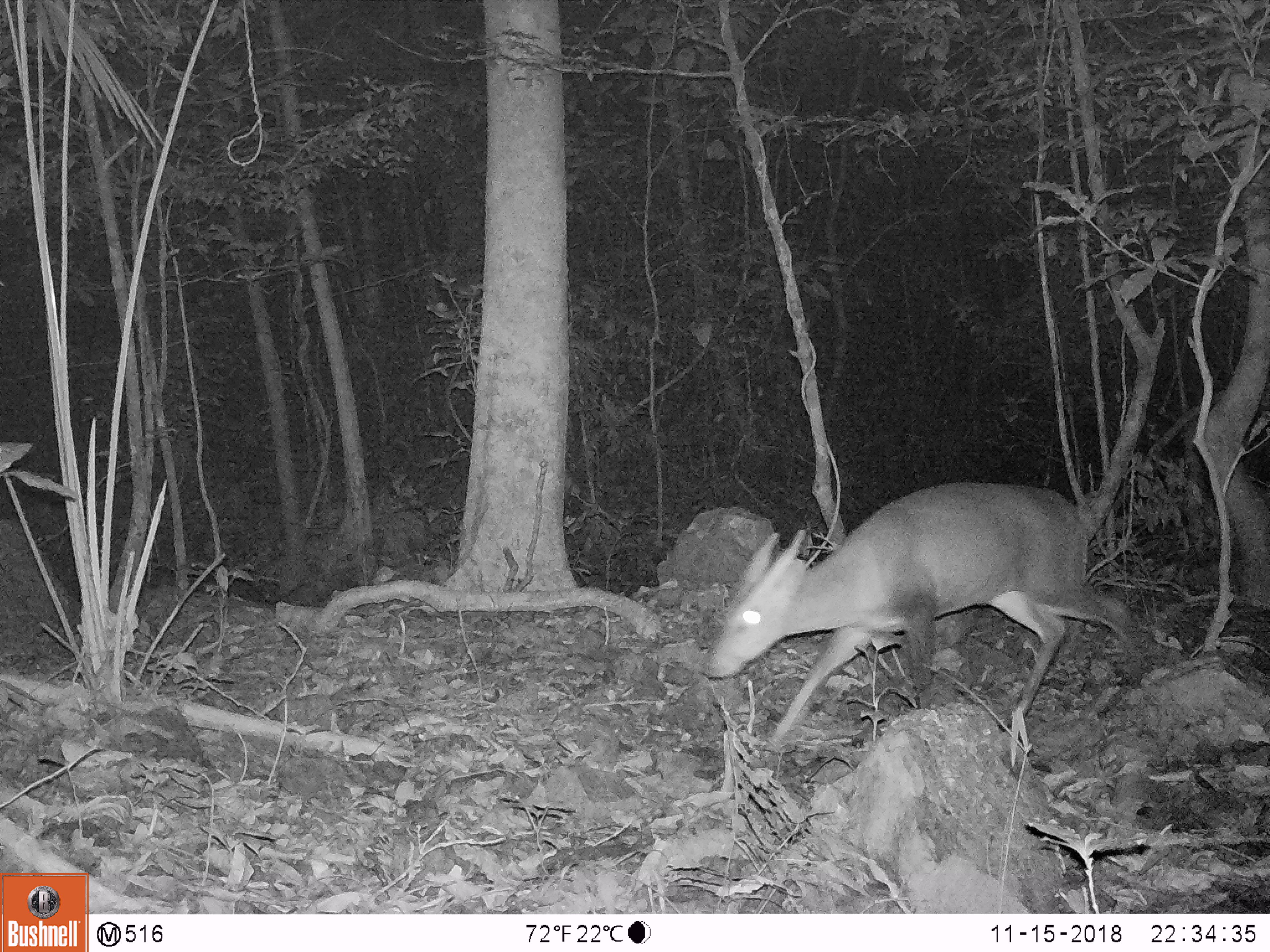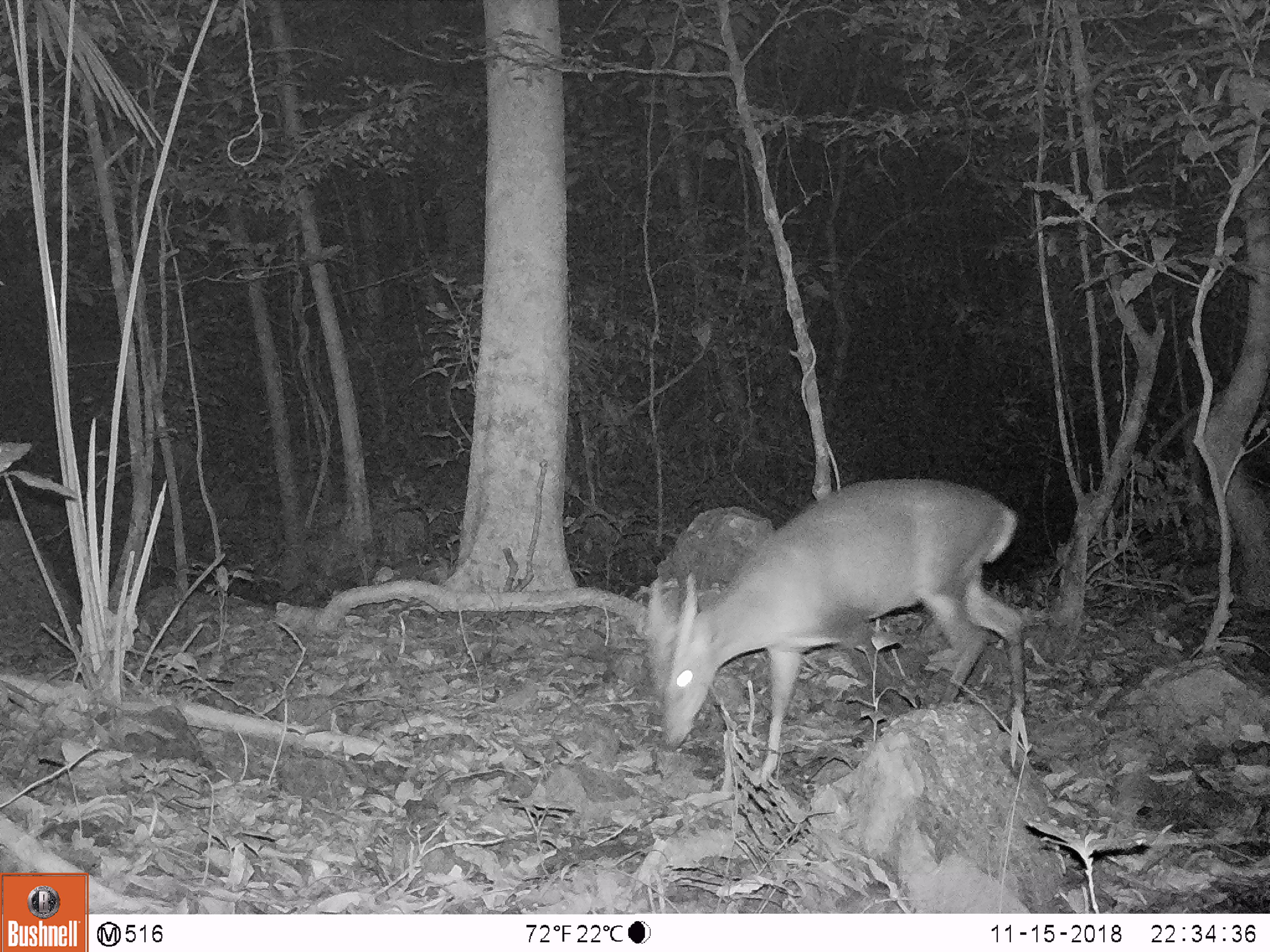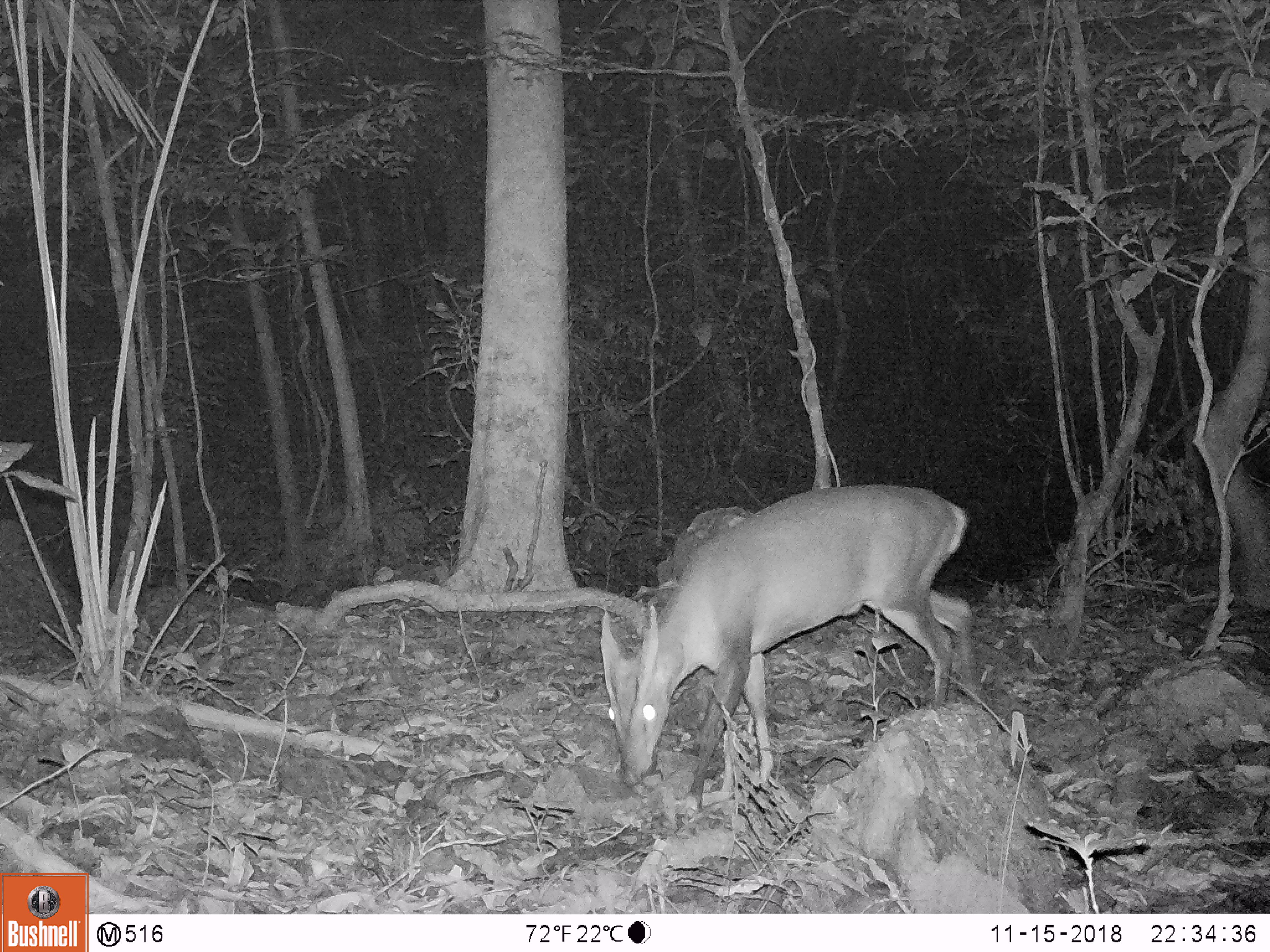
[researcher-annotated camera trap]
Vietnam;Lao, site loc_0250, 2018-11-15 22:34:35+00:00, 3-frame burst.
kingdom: Animalia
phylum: Chordata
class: Mammalia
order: Artiodactyla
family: Cervidae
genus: Muntiacus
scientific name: Muntiacus vuquangensis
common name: large-antlered muntjac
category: large antlered muntjac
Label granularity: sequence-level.